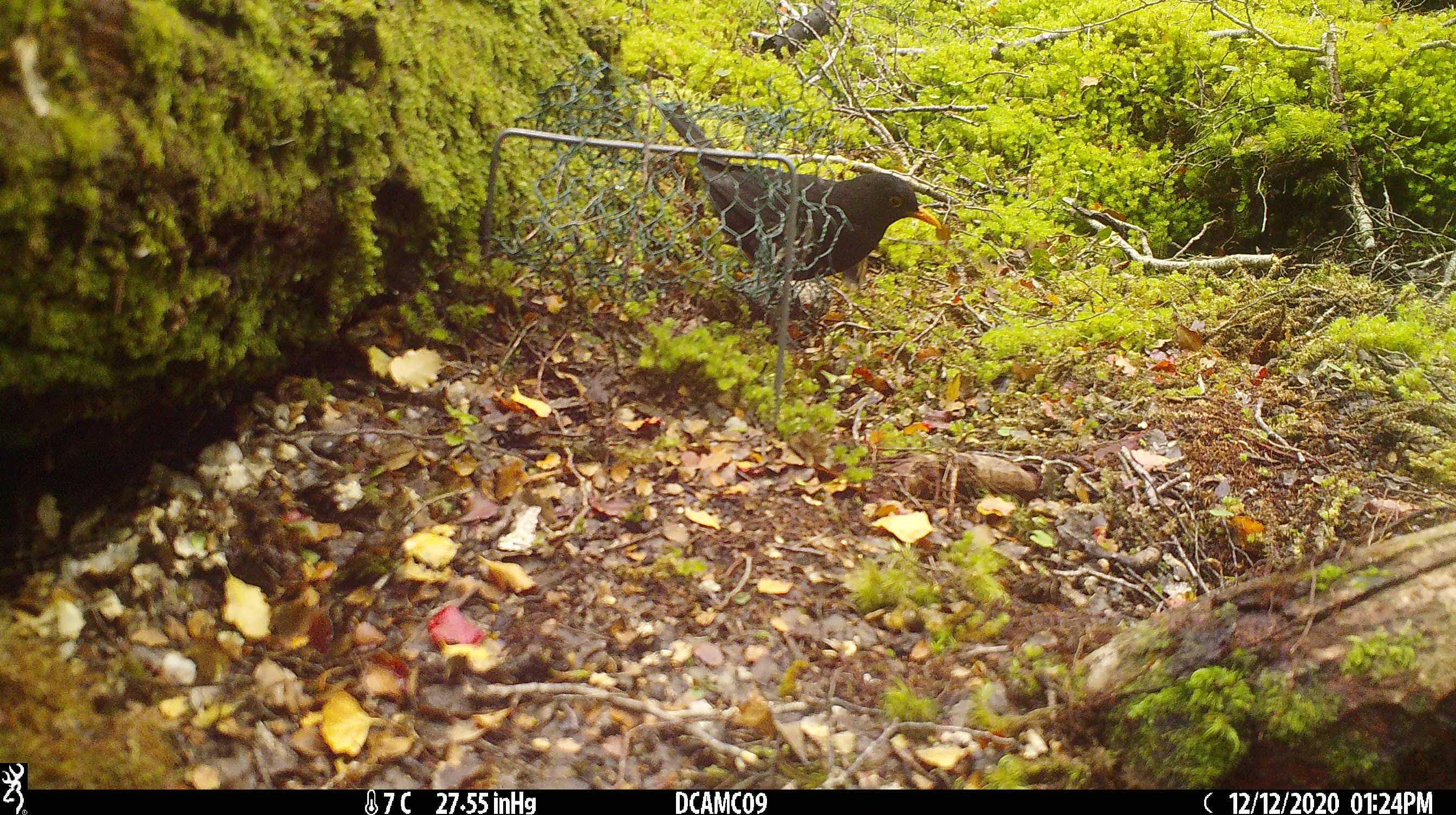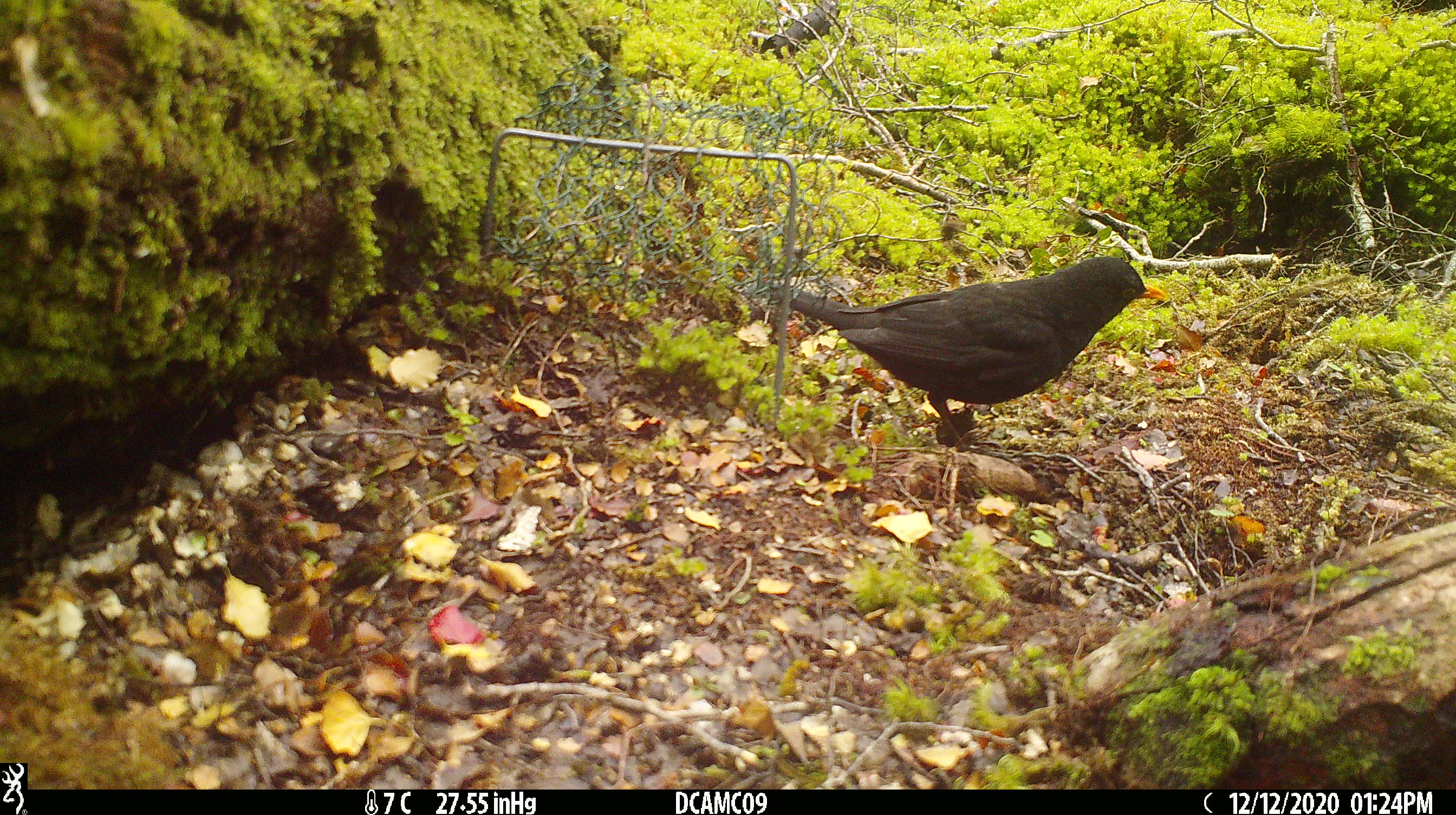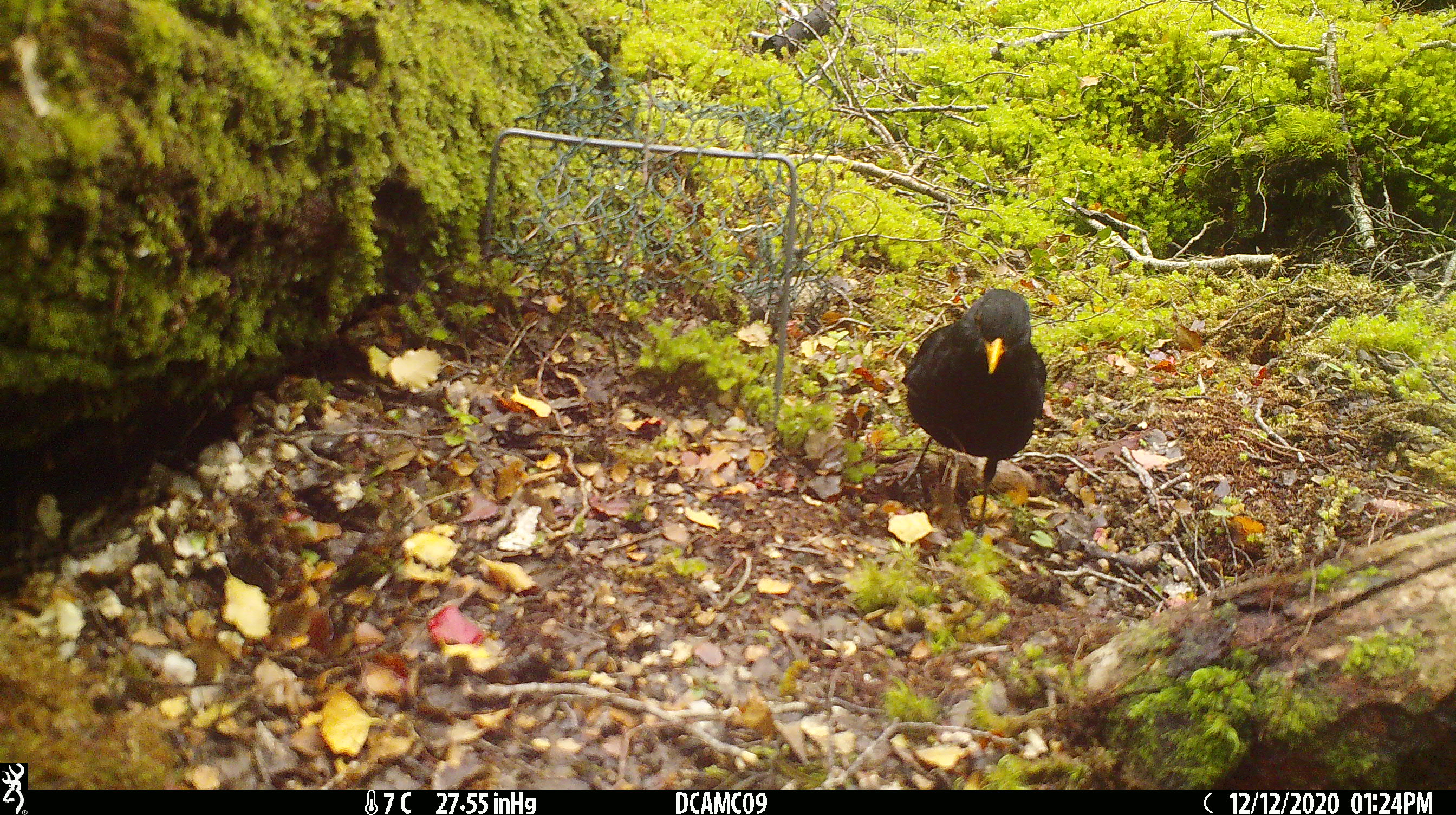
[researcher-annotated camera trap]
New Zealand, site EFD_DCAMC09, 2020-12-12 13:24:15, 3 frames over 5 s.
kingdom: Animalia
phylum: Chordata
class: Aves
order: Passeriformes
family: Turdidae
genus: Turdus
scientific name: Turdus merula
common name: eurasian blackbird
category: blackbird